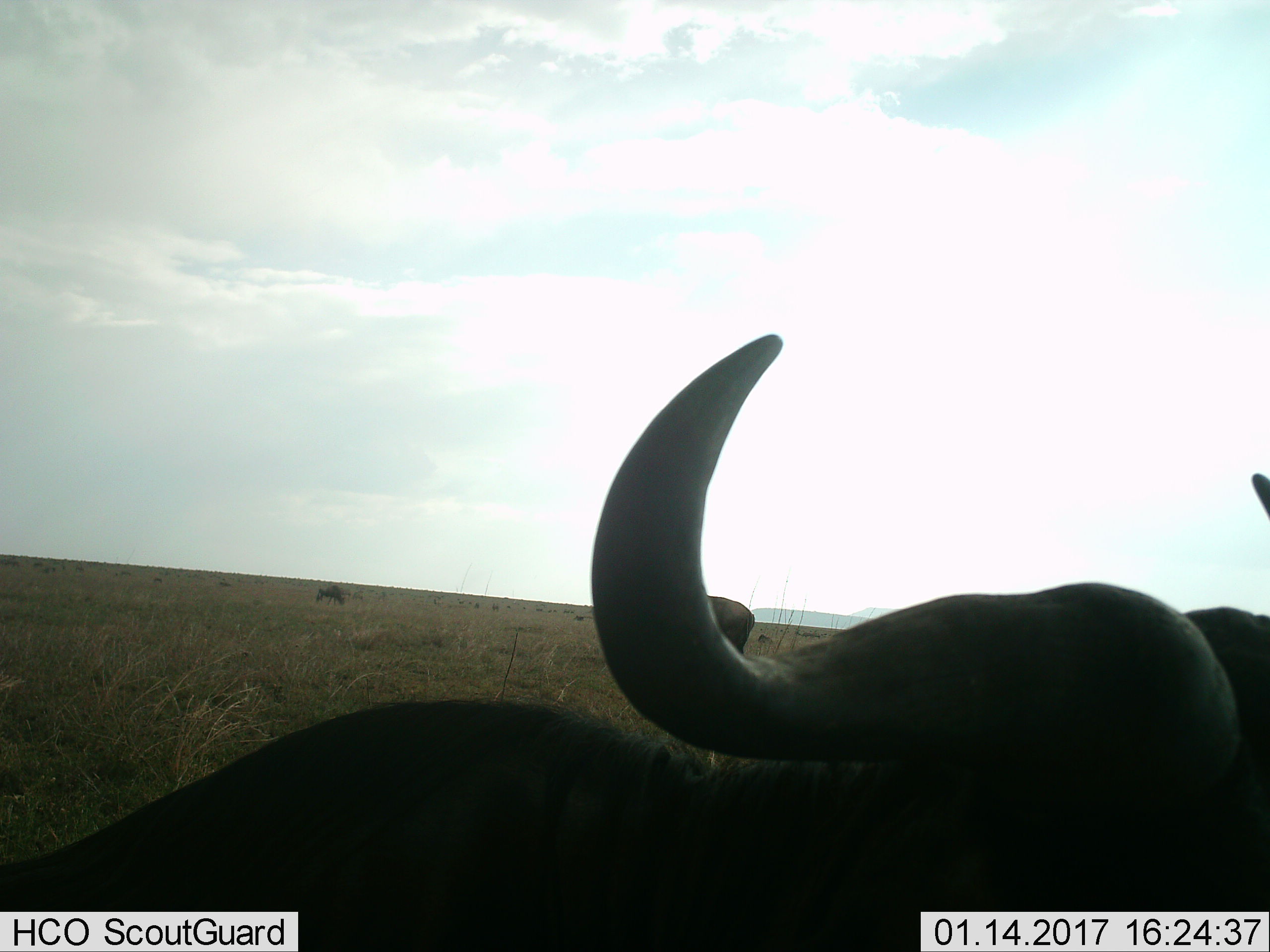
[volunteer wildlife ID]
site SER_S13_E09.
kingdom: Animalia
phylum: Chordata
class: Mammalia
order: Artiodactyla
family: Bovidae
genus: Syncerus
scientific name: Syncerus caffer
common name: african buffalo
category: buffalo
Buffalo (african buffalo) (Syncerus caffer), count 2. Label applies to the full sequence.